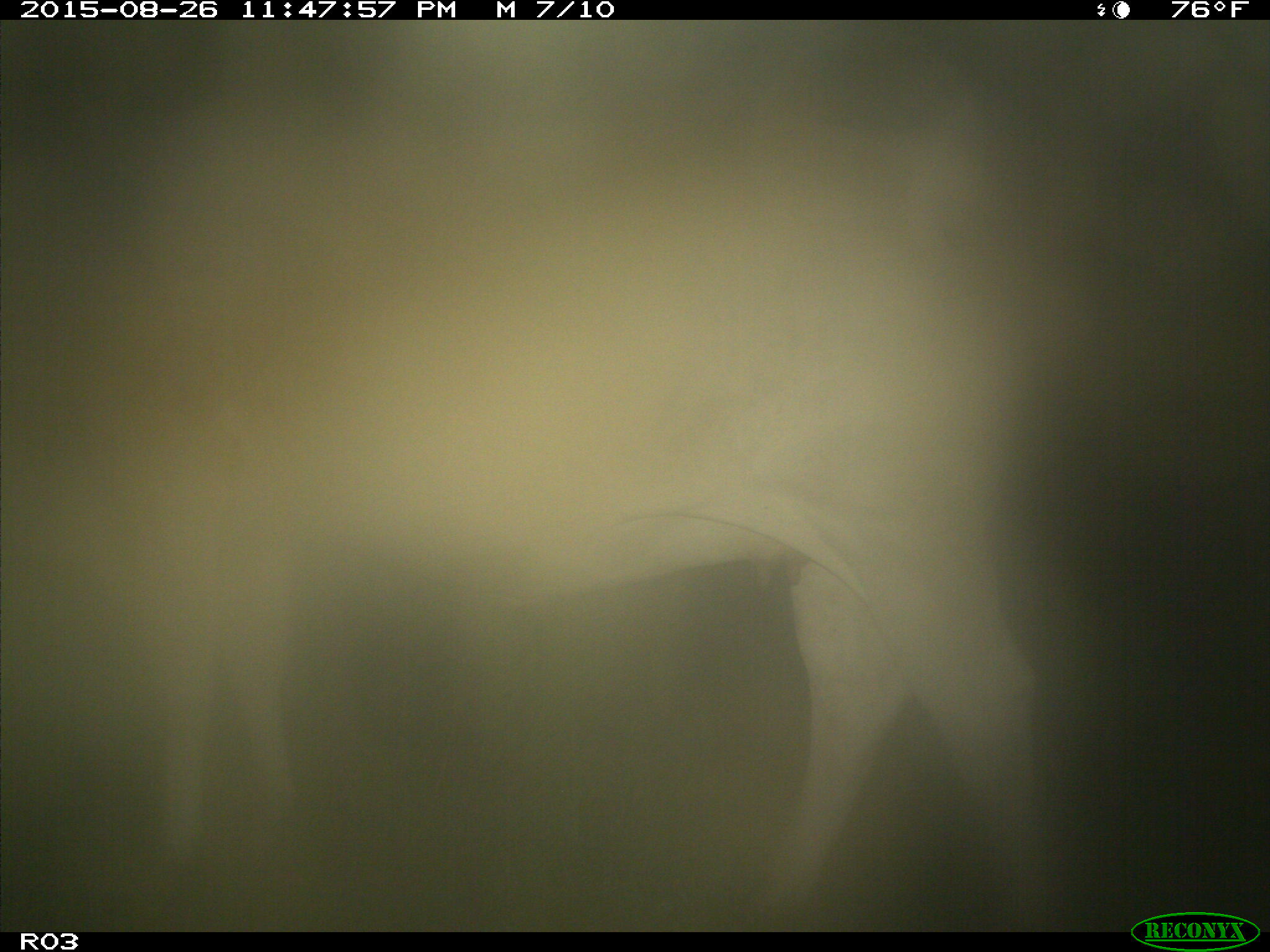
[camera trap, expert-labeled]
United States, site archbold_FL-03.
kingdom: Animalia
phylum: Chordata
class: Mammalia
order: Artiodactyla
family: Bovidae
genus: Bos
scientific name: Bos taurus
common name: domestic cow